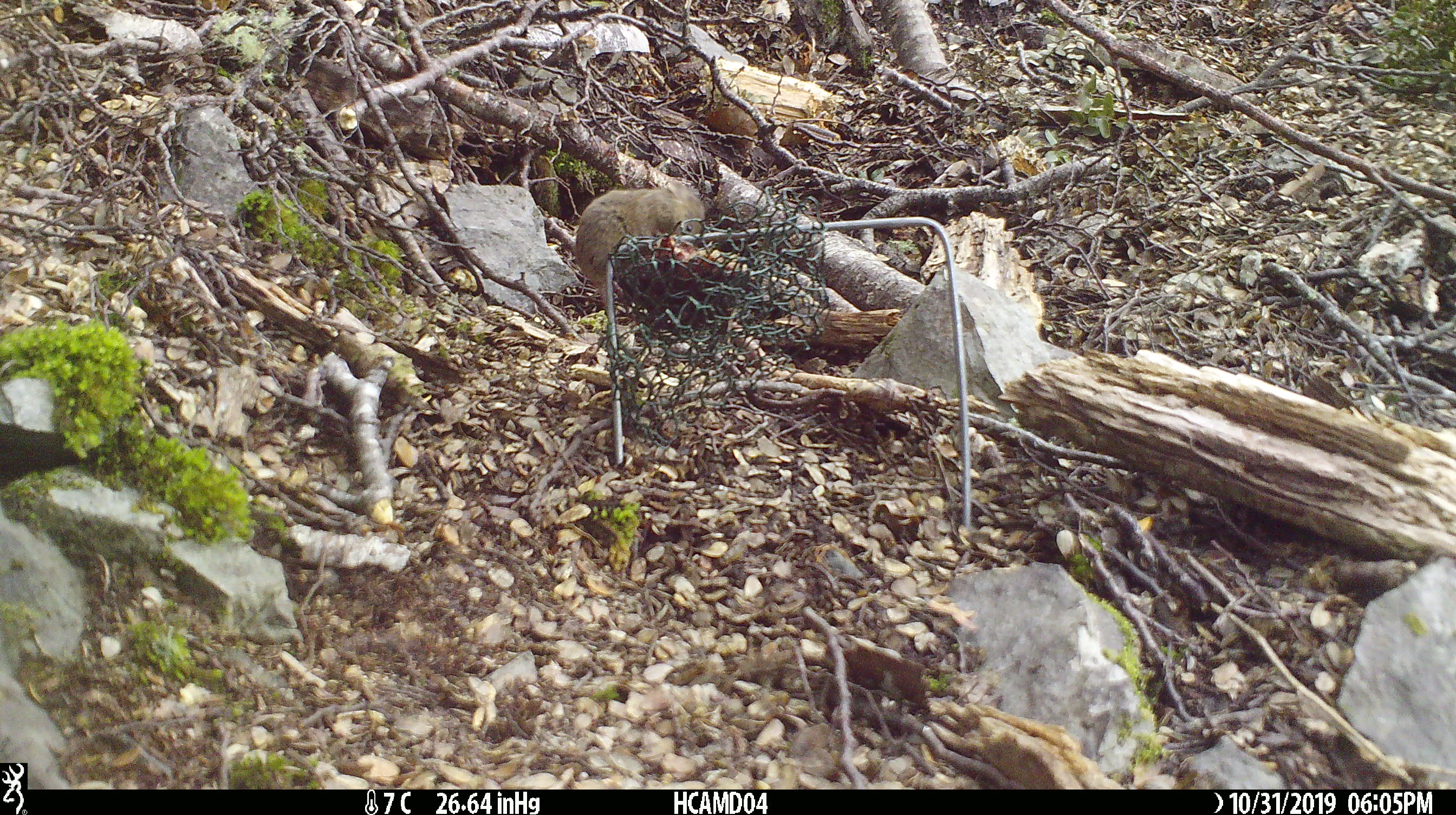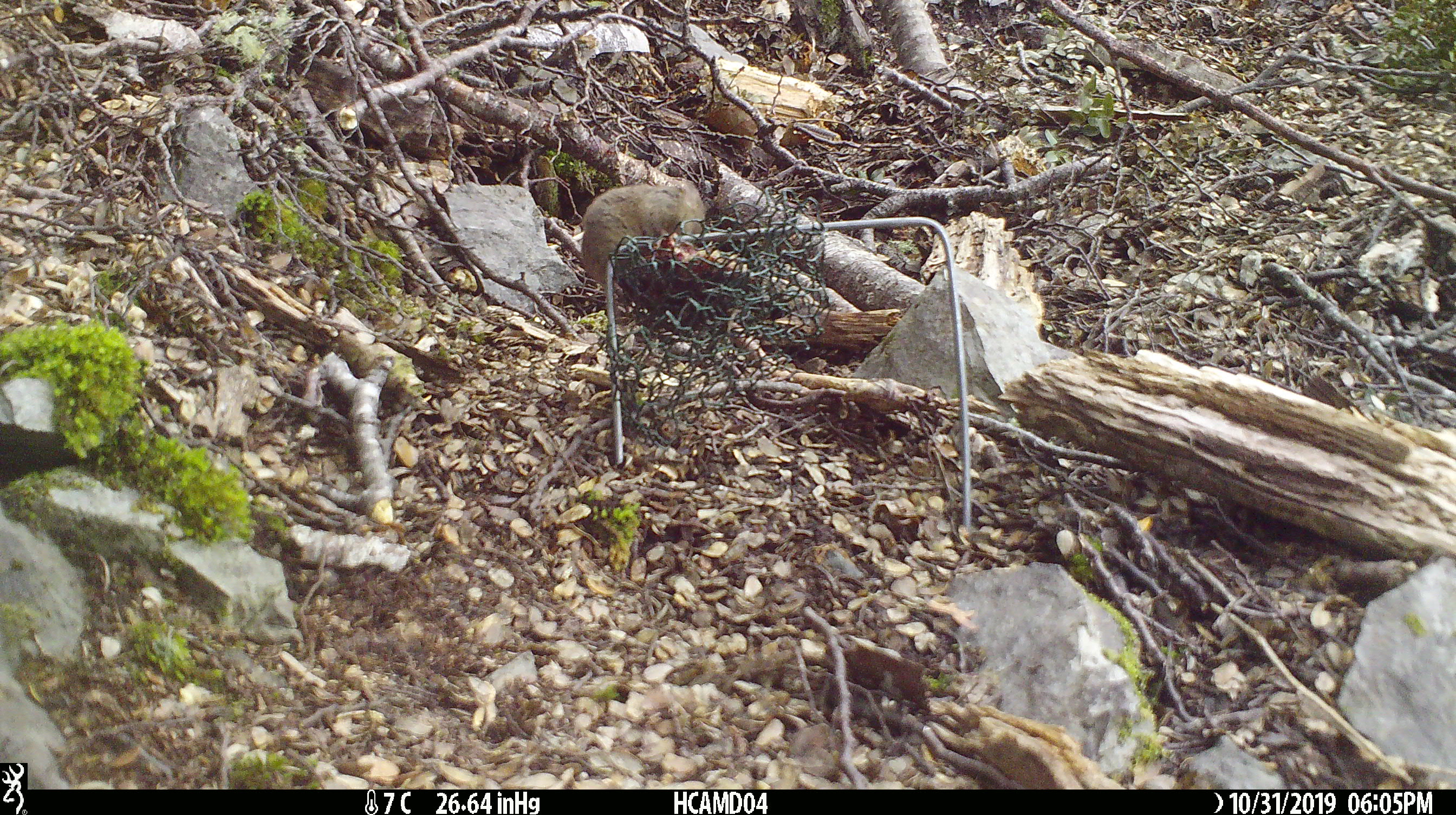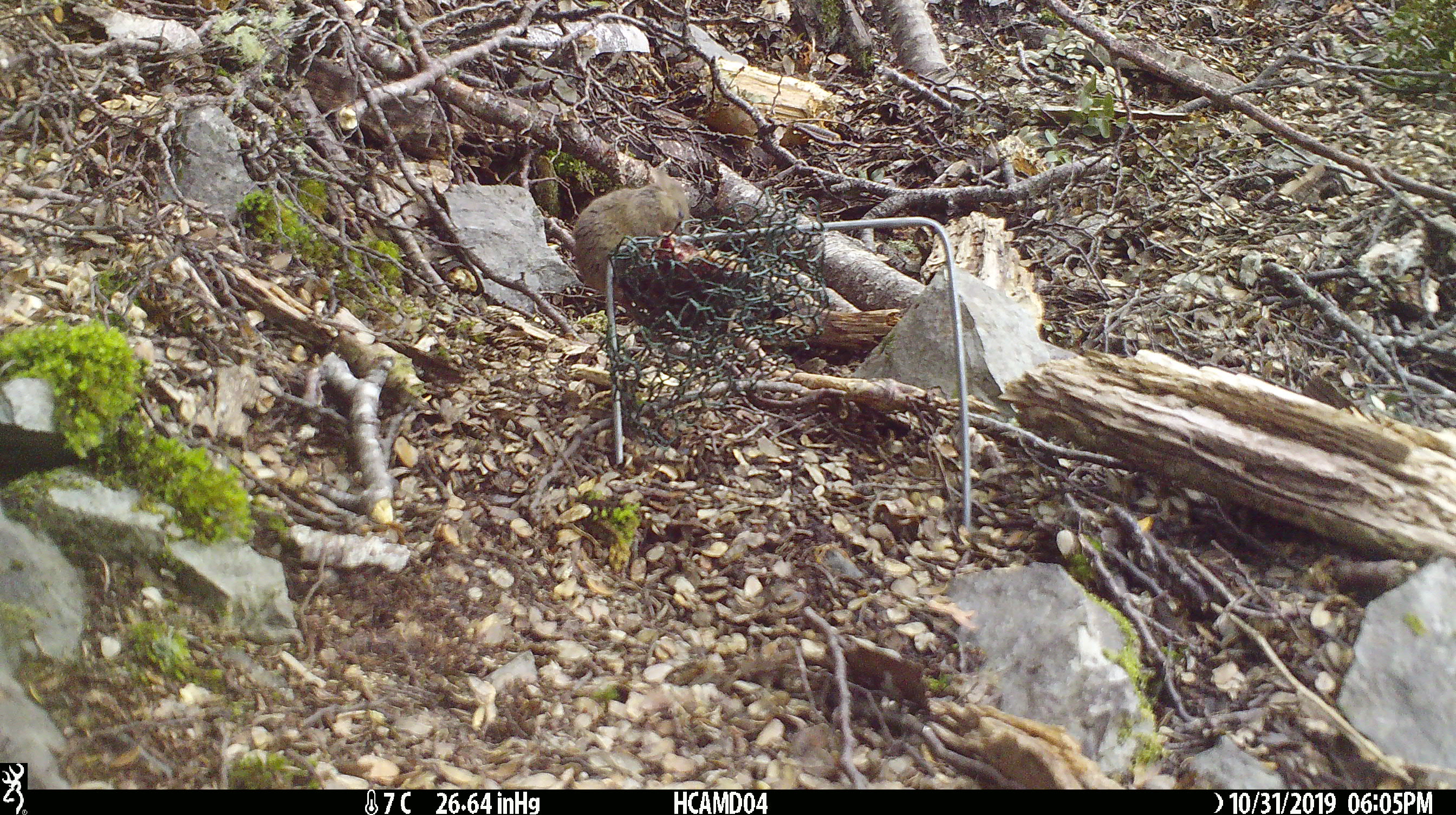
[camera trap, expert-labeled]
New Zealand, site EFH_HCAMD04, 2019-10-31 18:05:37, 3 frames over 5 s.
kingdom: Animalia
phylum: Chordata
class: Mammalia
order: Rodentia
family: Muridae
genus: Mus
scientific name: Mus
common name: mouse